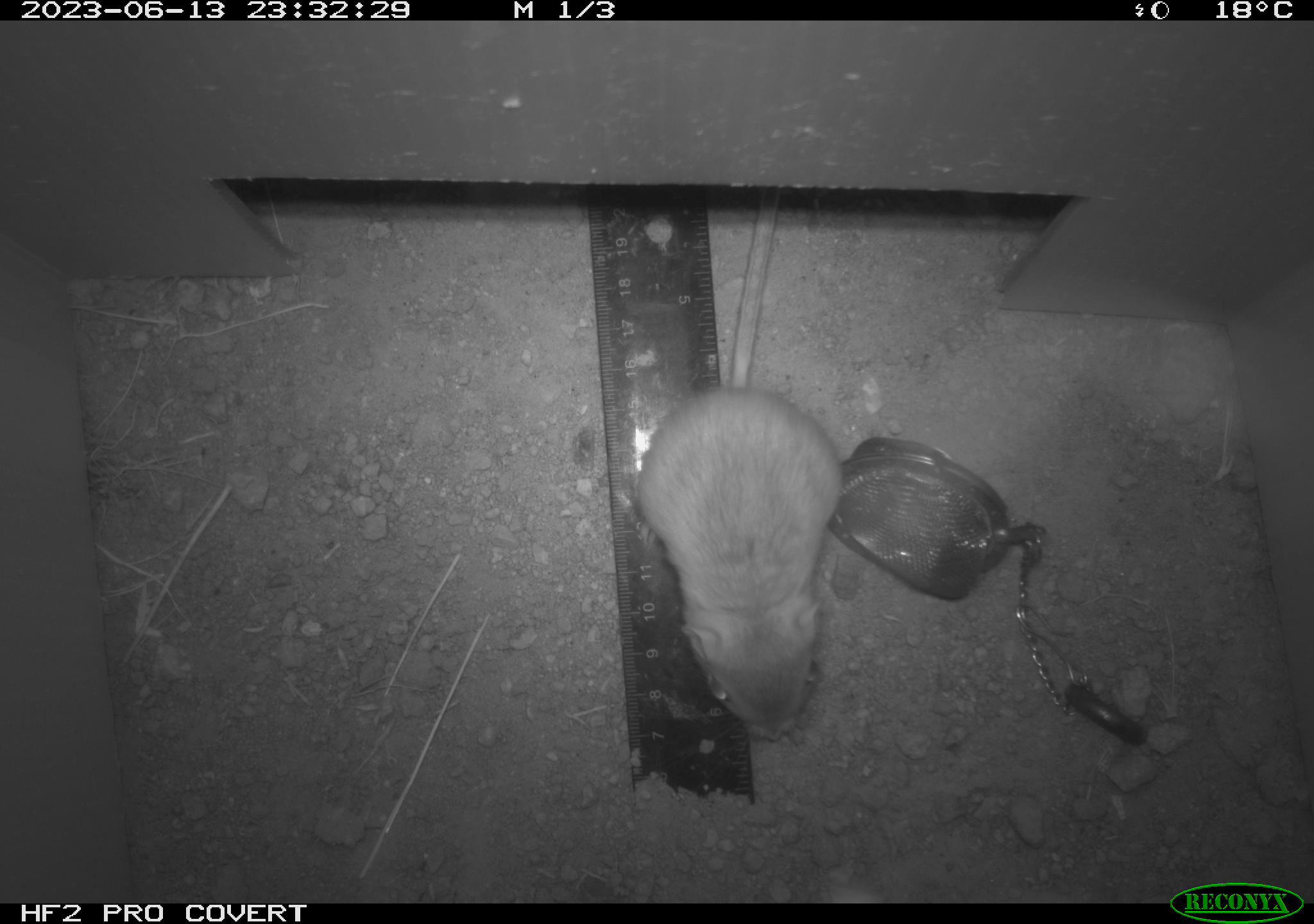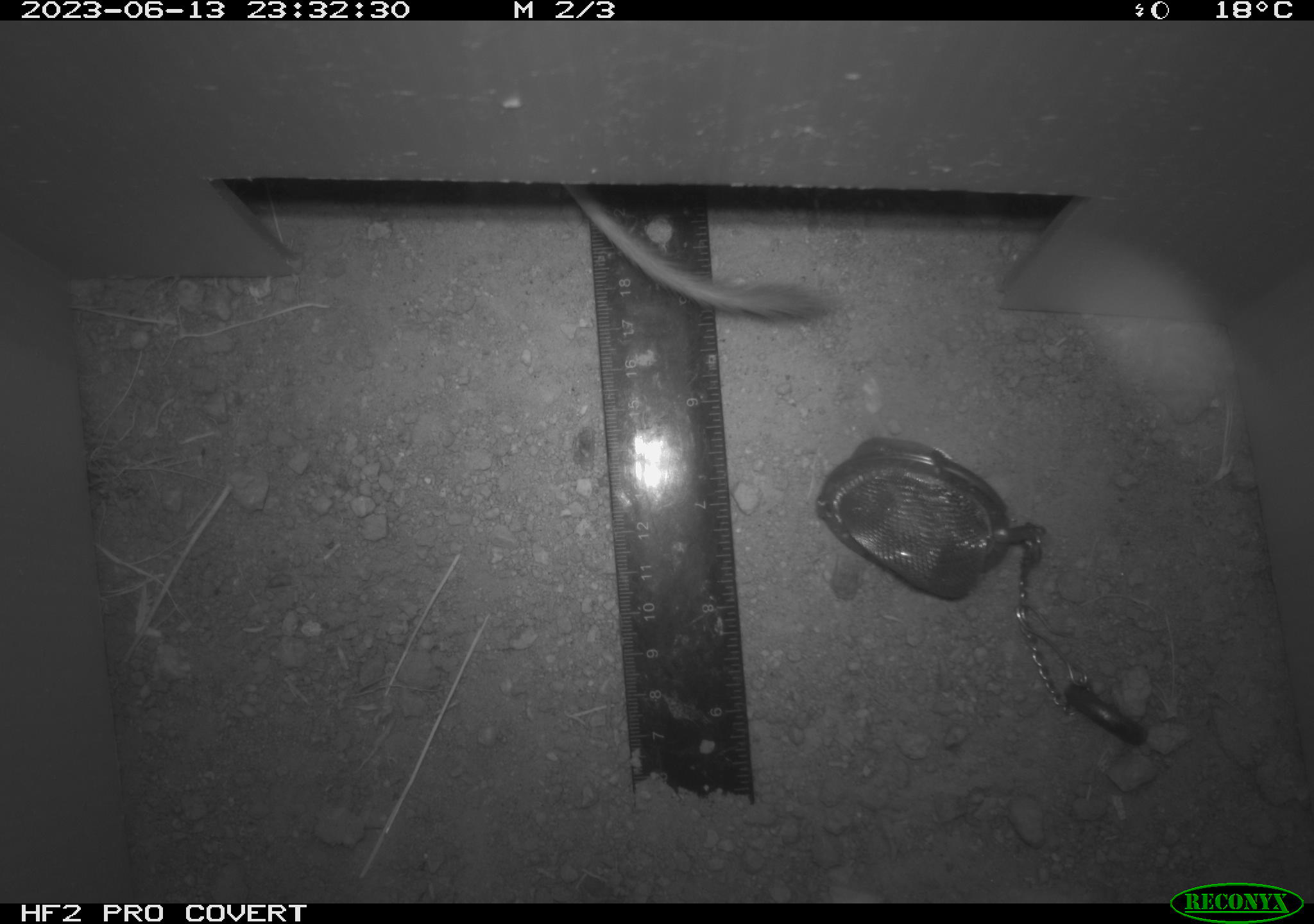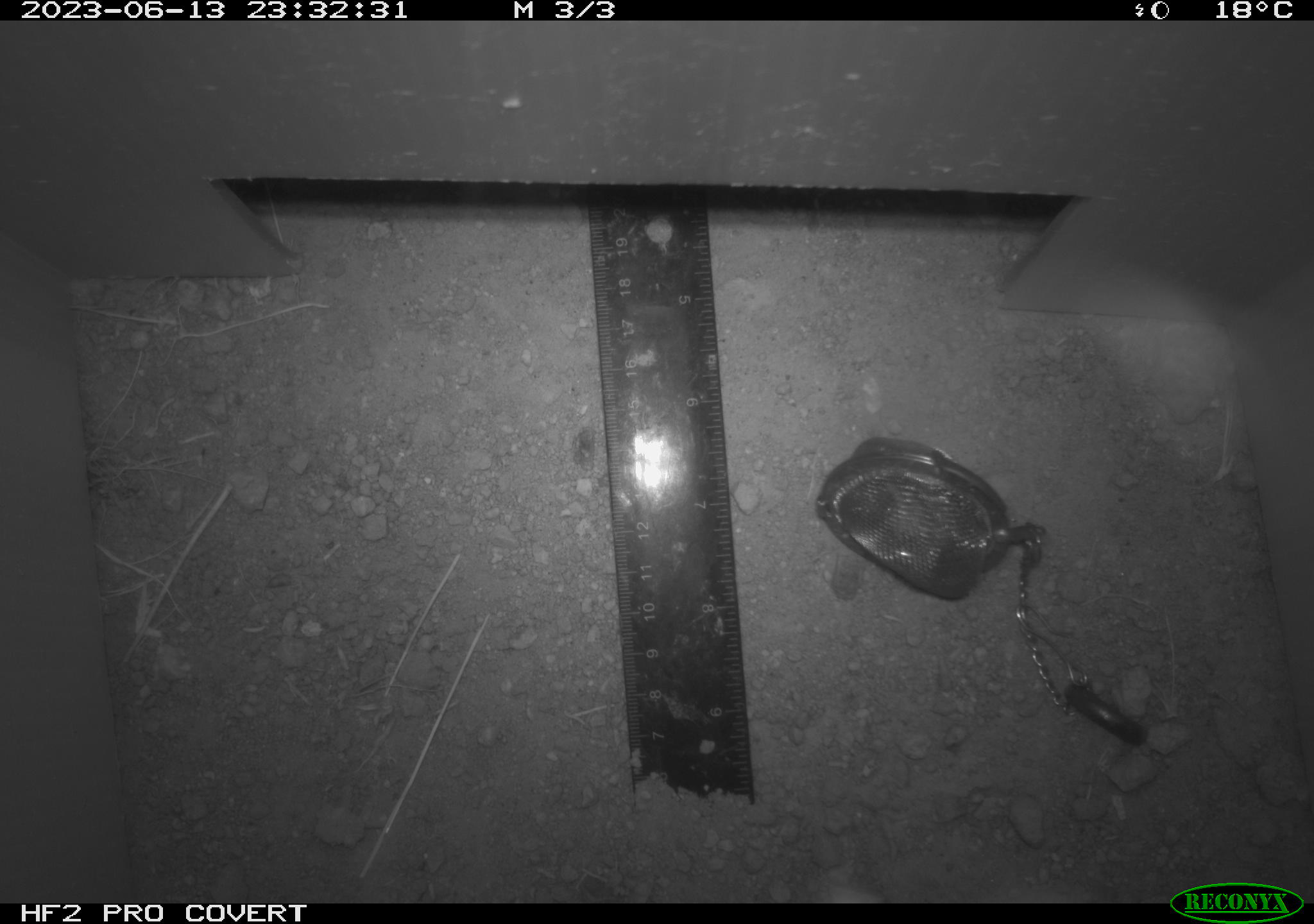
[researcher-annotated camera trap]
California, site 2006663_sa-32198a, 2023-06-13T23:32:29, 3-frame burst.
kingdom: Animalia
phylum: Chordata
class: Mammalia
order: Rodentia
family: Heteromyidae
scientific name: Heteromyidae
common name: kangaroo rats and pocket mice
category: heteromyidae family